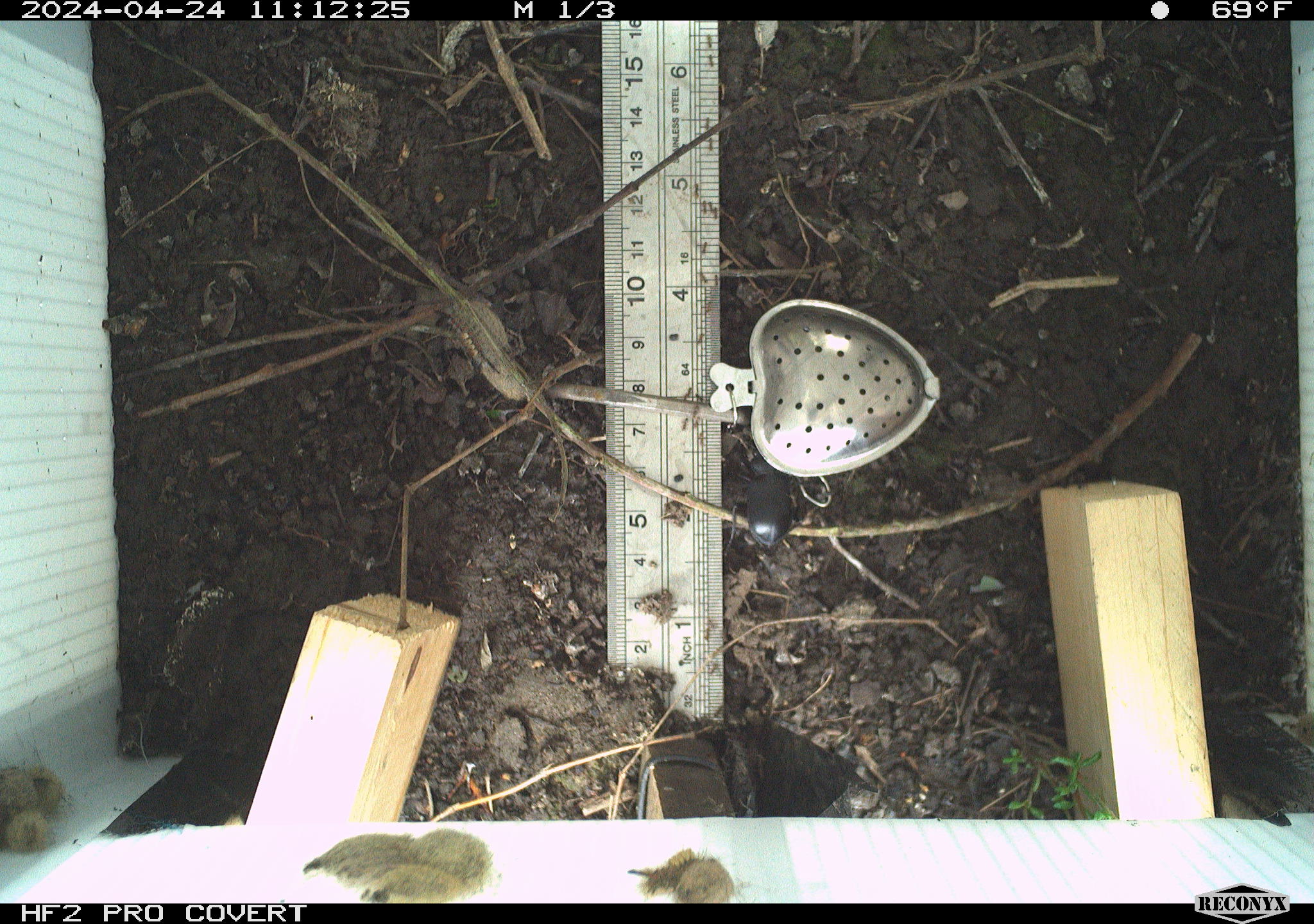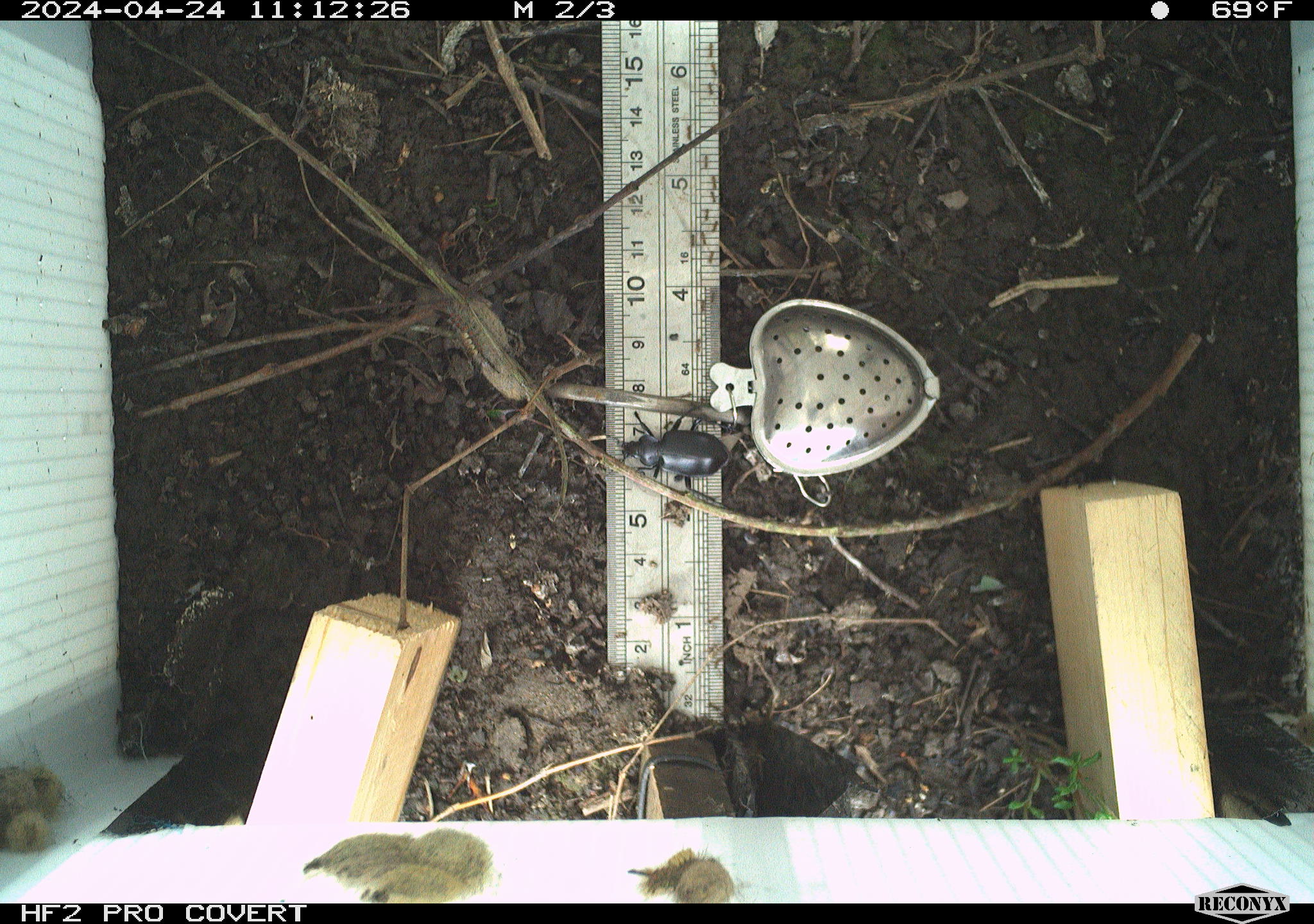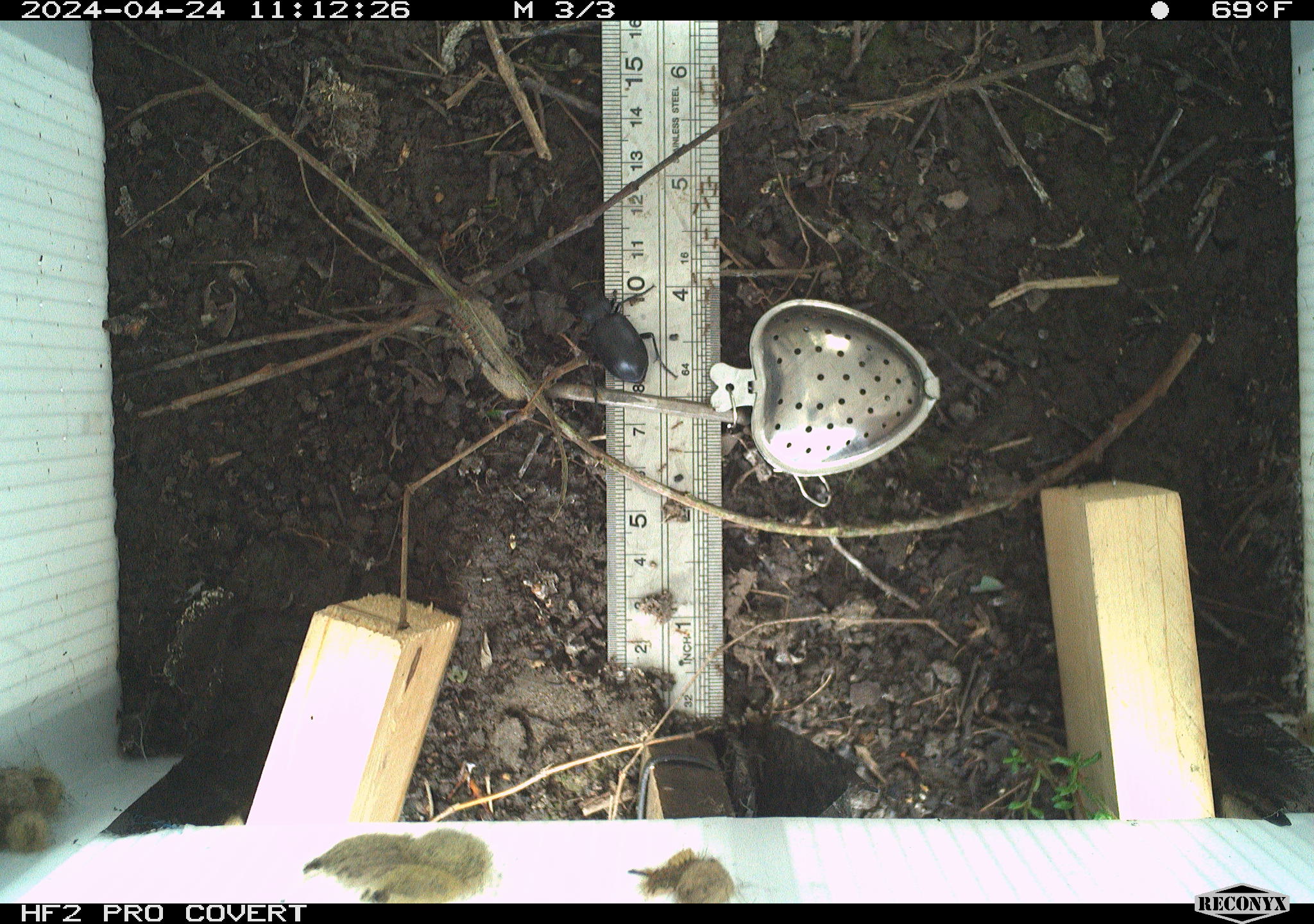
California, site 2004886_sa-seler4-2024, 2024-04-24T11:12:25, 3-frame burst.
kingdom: Animalia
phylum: Arthropoda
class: Insecta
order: Lepidoptera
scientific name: Lepidoptera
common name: butterflies and moths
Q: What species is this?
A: Butterflies and moths (Lepidoptera).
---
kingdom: Animalia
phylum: Arthropoda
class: Insecta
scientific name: Insecta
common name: insect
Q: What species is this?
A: Insect (Insecta).